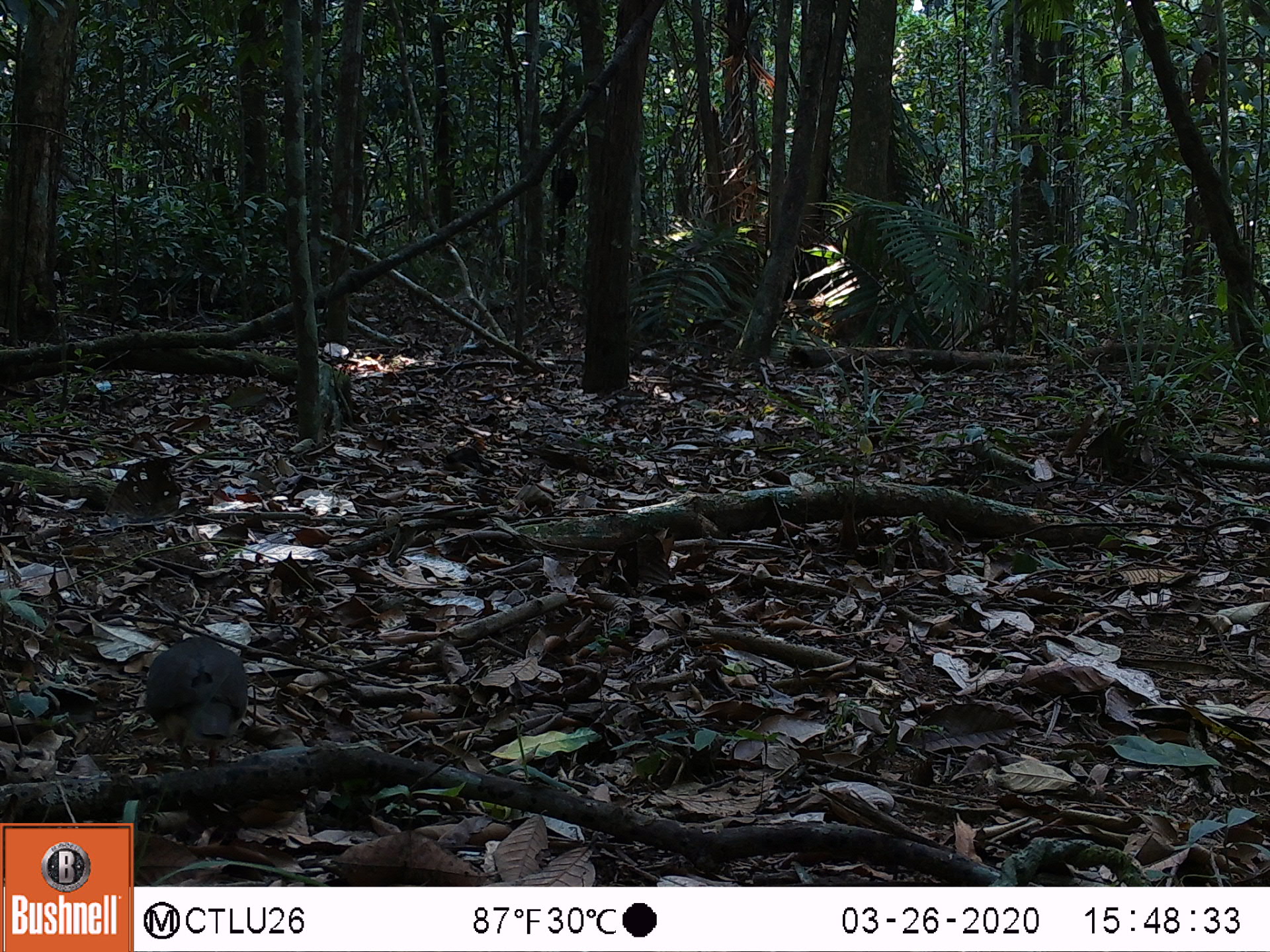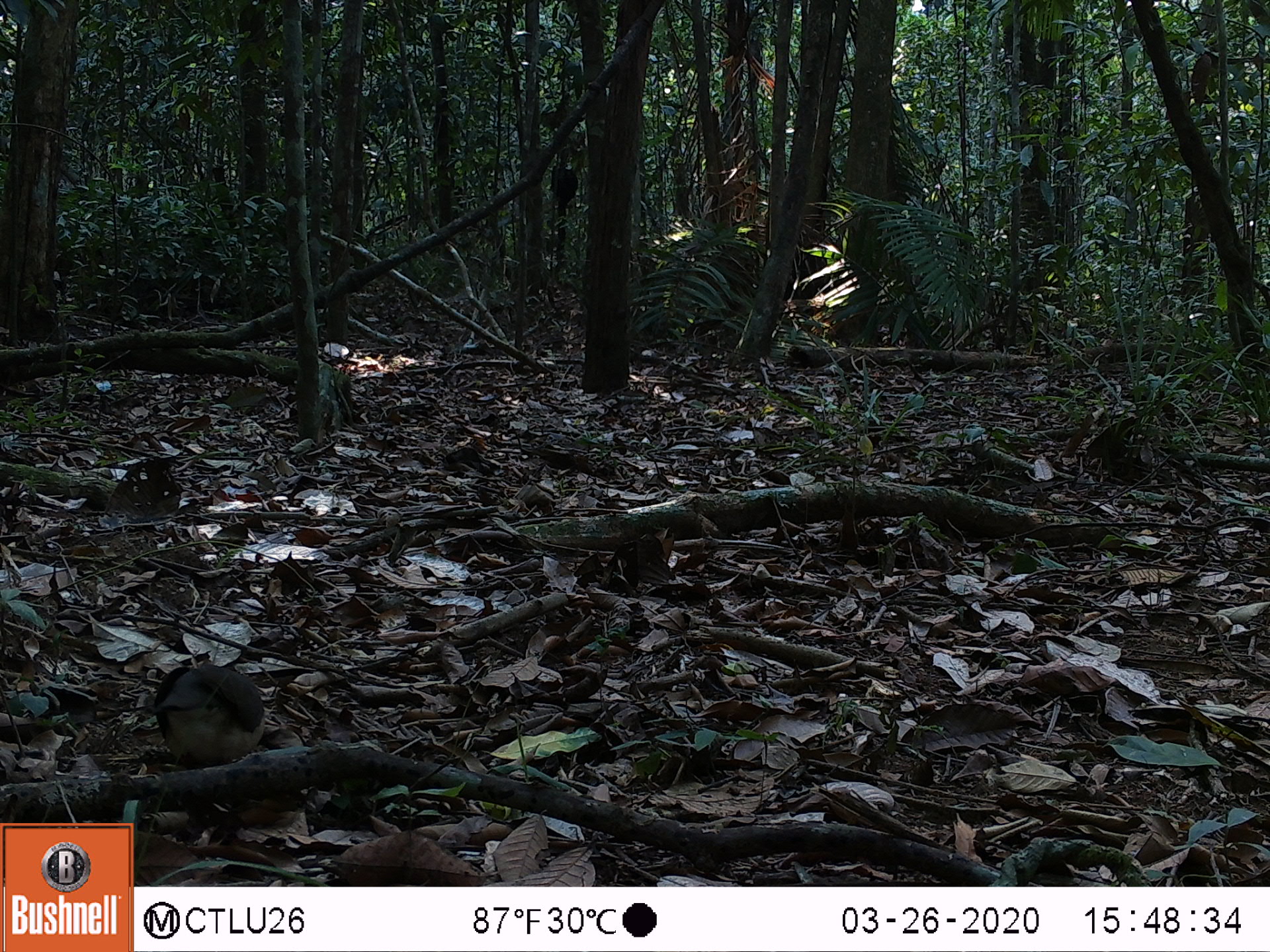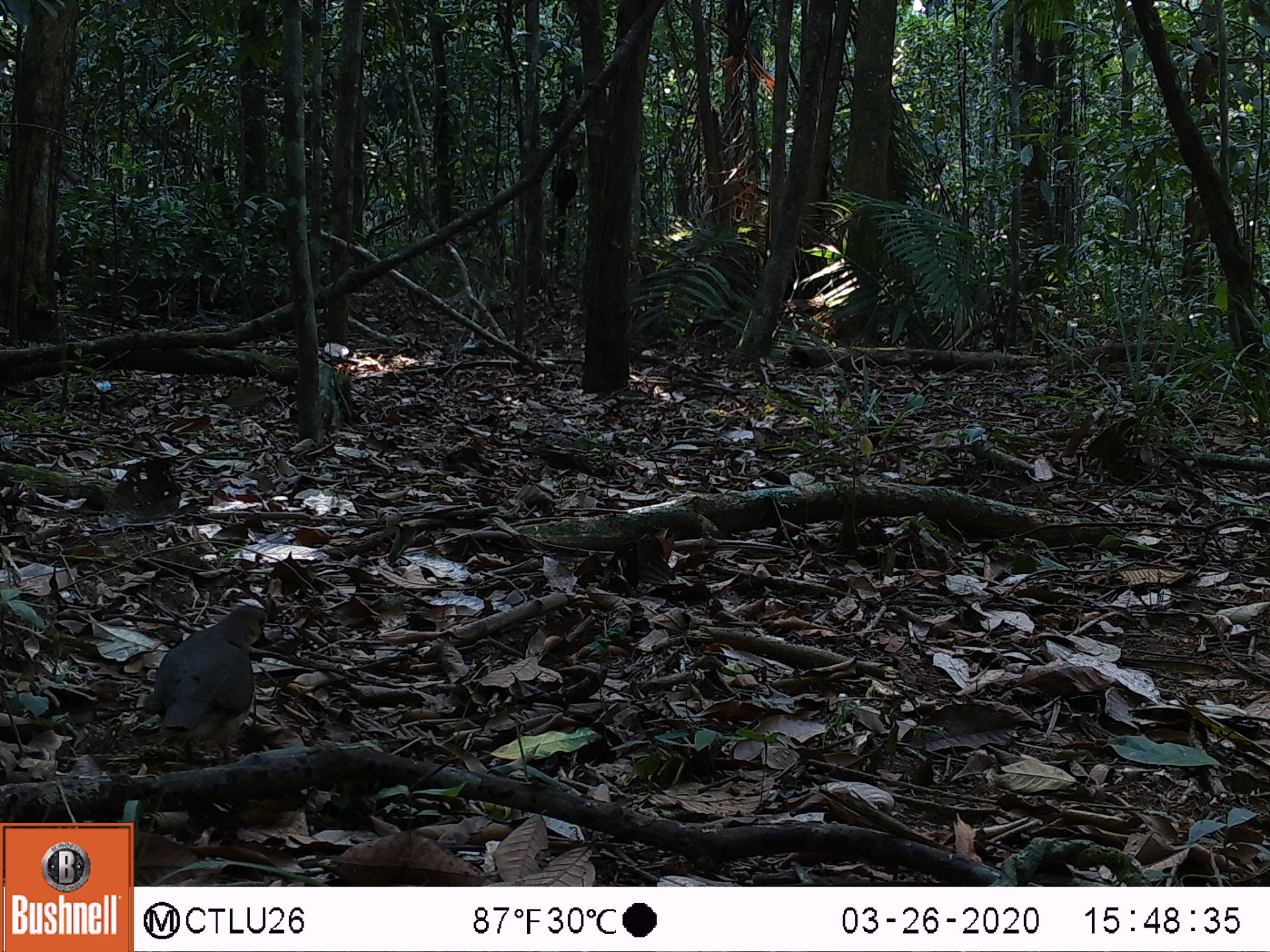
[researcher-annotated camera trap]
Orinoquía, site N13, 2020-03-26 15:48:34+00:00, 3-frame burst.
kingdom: Animalia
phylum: Chordata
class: Aves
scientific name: Aves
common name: bird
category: unknown bird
Unknown bird (bird) (Aves).